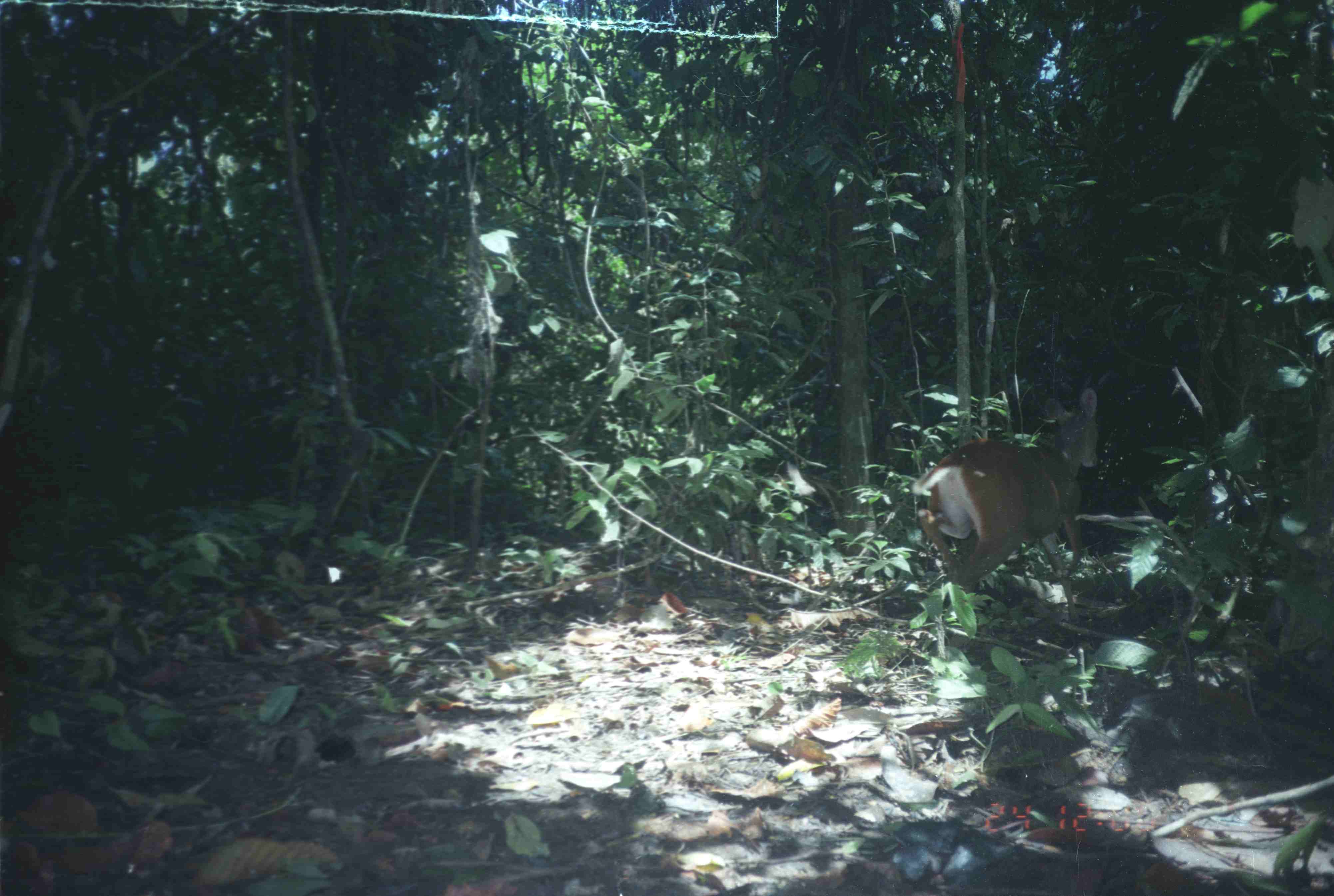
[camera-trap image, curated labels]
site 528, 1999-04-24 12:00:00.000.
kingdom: Animalia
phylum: Chordata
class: Mammalia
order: Artiodactyla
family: Cervidae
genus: Muntiacus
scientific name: Muntiacus muntjak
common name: southern red muntjac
Muntiacus muntjak (southern red muntjac), count 1.